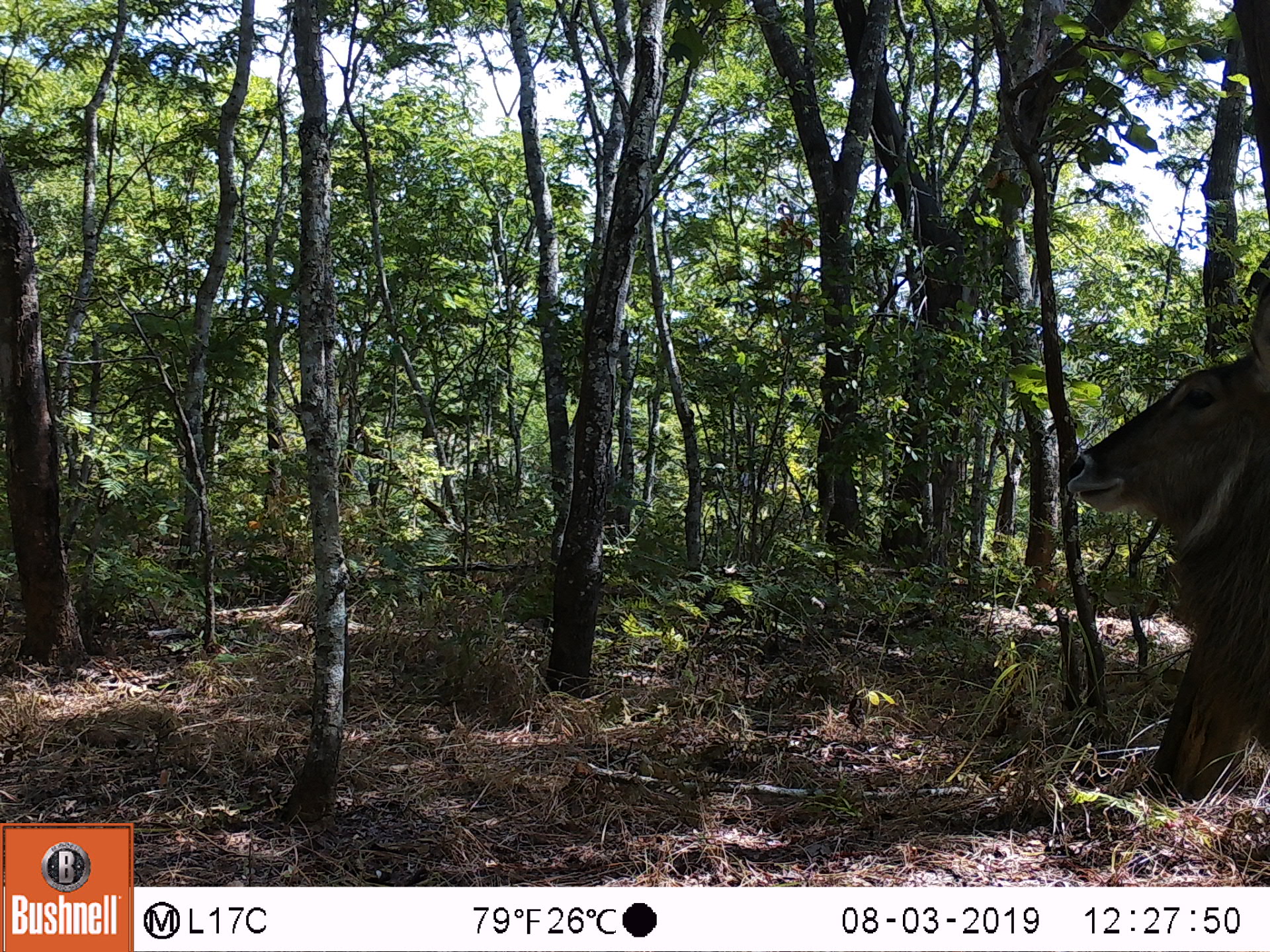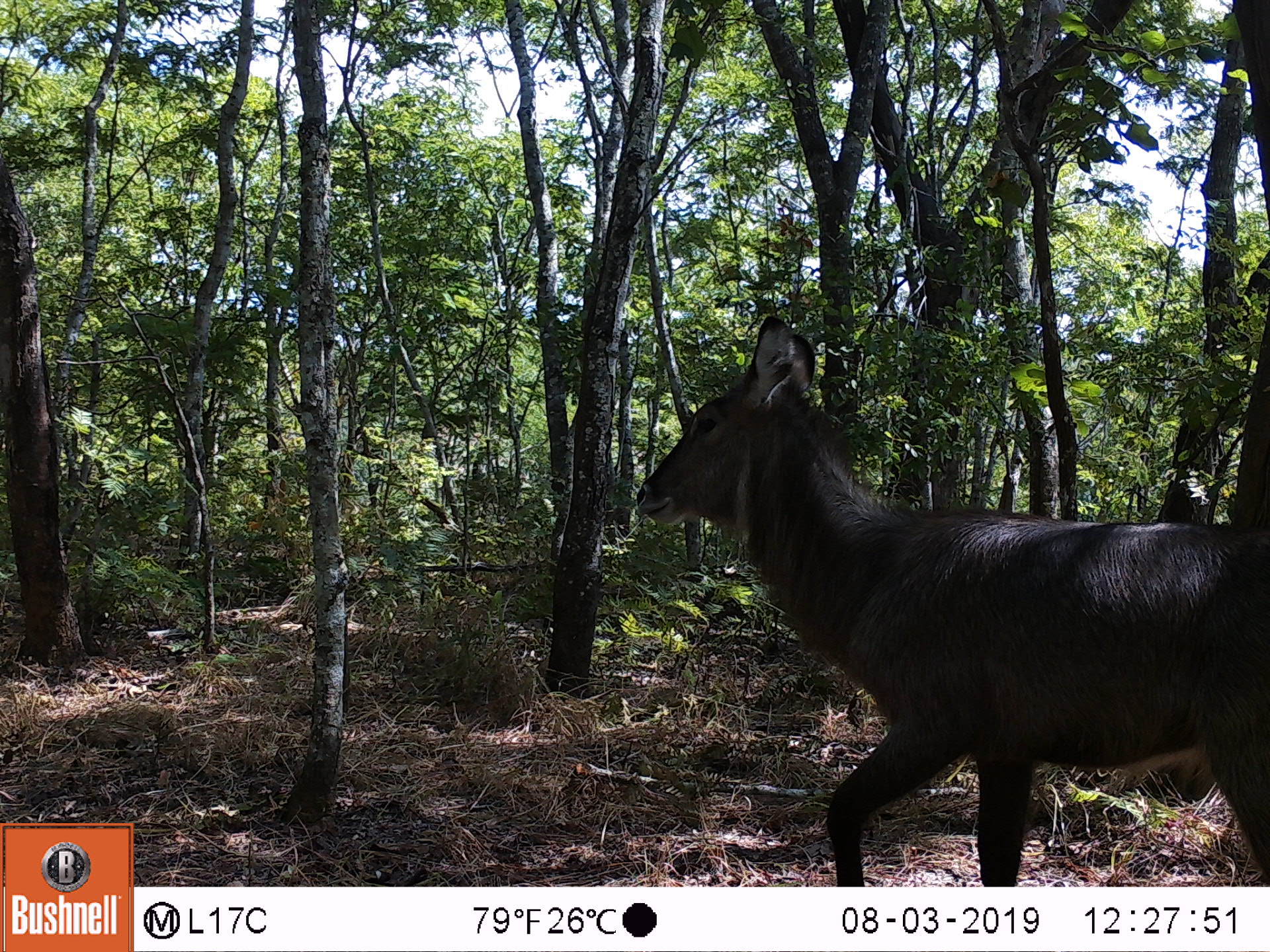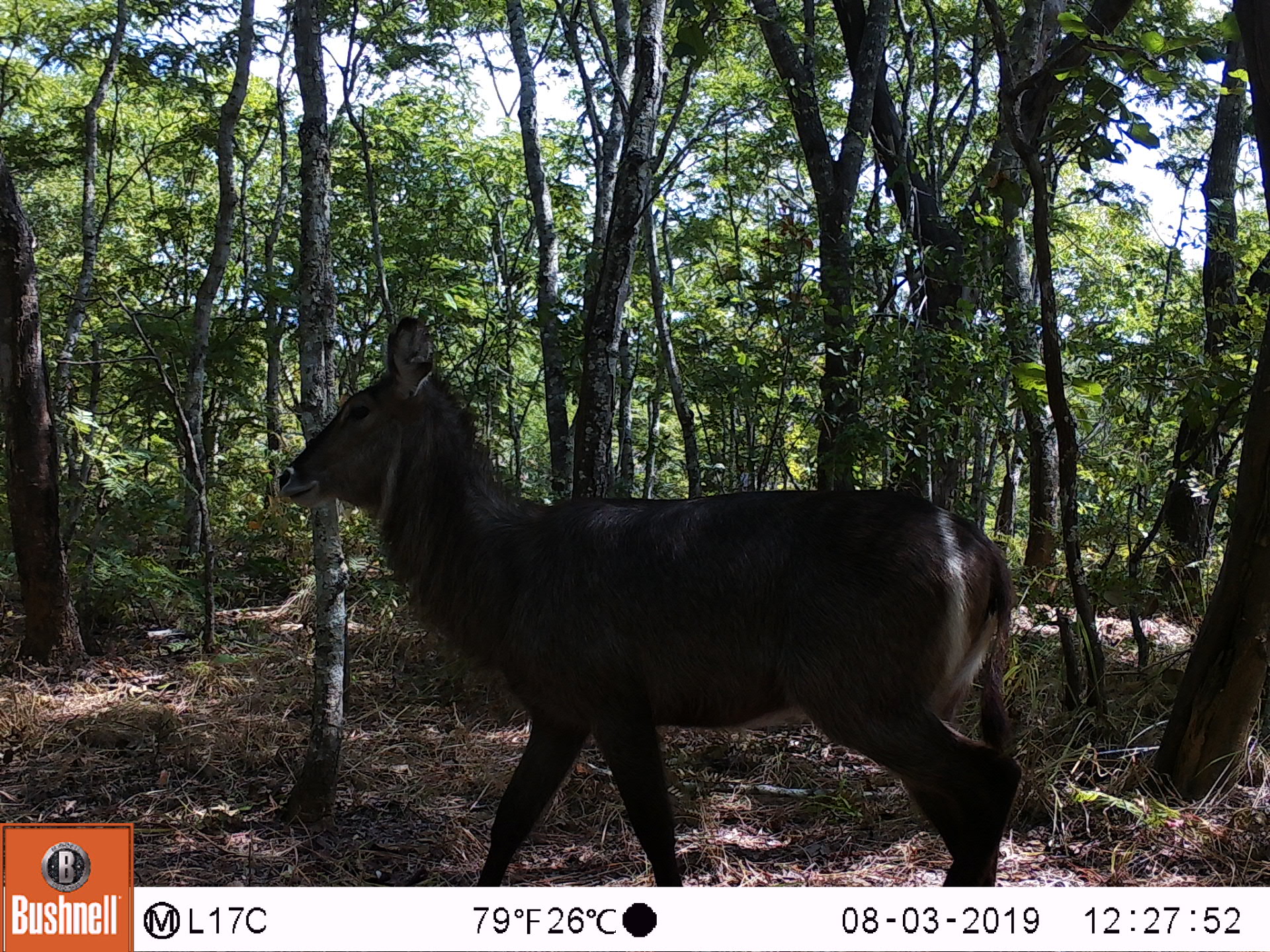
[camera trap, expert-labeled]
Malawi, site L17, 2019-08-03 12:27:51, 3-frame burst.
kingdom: Animalia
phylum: Chordata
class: Mammalia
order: Artiodactyla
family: Bovidae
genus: Kobus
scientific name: Kobus ellipsiprymnus ellipsiprymnus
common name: common waterbuck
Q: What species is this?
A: Common waterbuck (Kobus ellipsiprymnus ellipsiprymnus).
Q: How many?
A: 1.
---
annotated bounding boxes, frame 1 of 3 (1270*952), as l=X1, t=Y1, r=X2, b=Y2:
common waterbuck: l=1057, t=269, r=1268, b=757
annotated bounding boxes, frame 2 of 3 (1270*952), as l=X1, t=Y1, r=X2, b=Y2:
common waterbuck: l=636, t=306, r=1266, b=880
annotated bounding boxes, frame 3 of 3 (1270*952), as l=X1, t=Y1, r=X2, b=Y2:
common waterbuck: l=271, t=314, r=1017, b=880